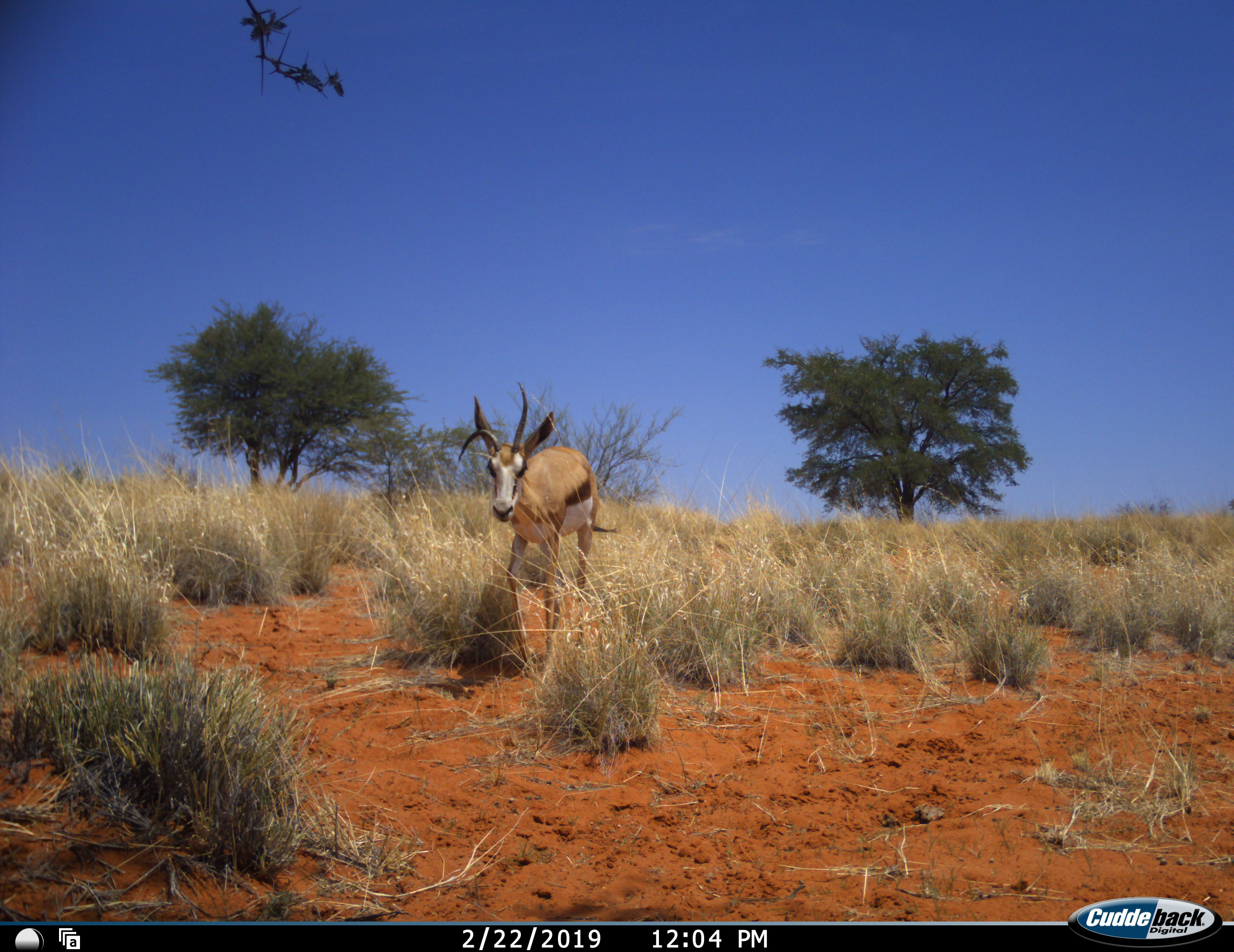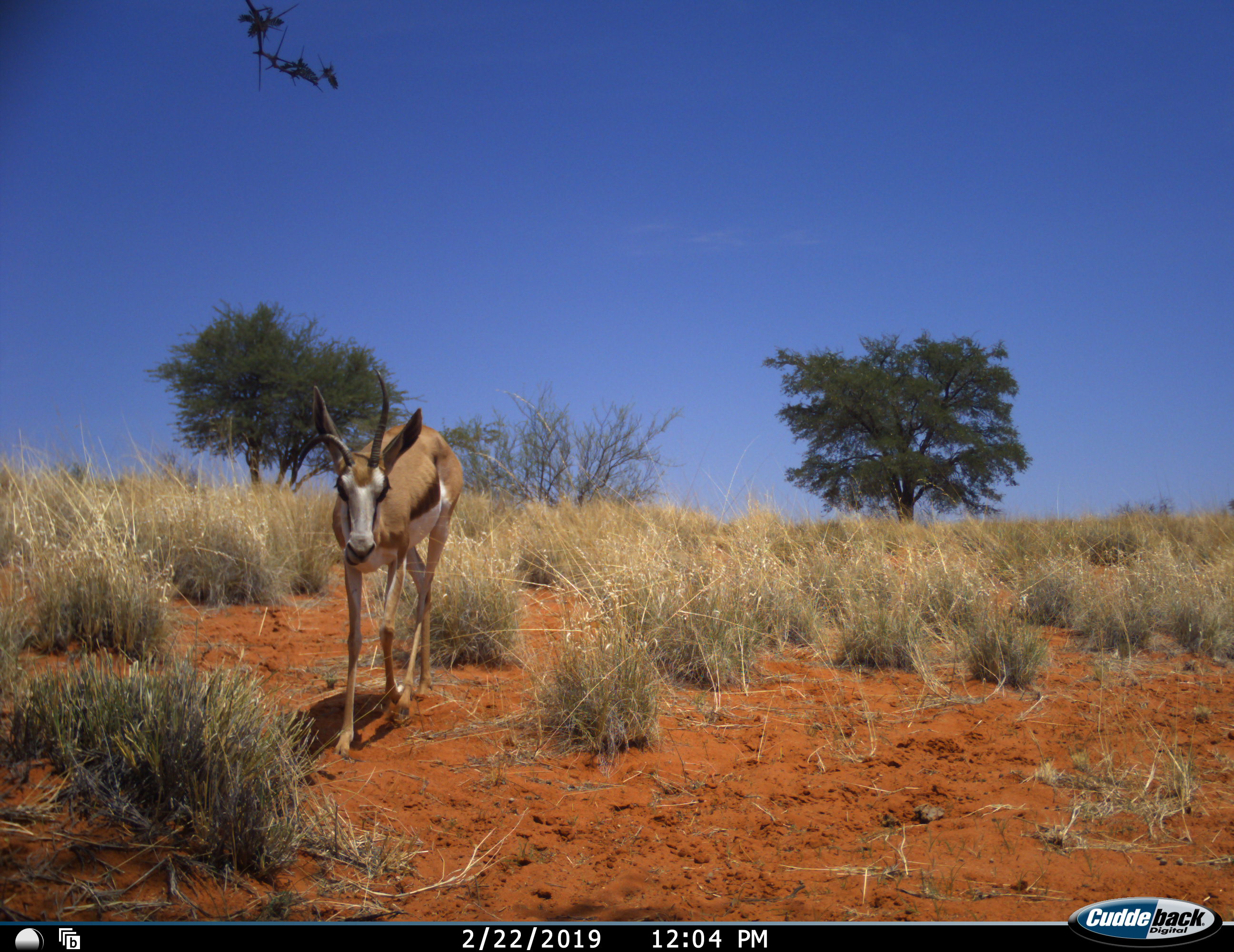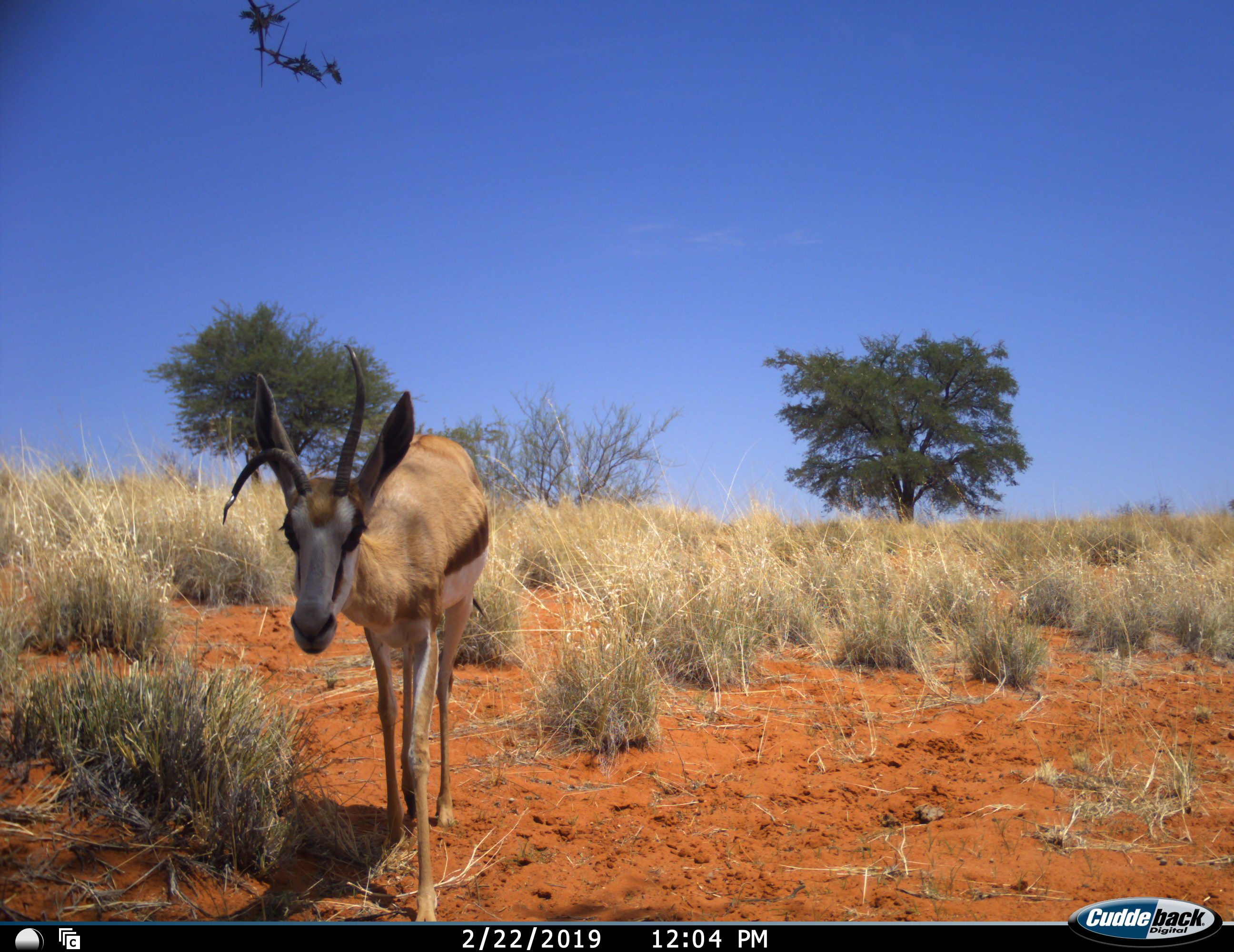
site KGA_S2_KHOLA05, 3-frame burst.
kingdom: Animalia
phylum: Chordata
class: Mammalia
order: Artiodactyla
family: Bovidae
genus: Antidorcas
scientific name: Antidorcas marsupialis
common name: springbok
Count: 1.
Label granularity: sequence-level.